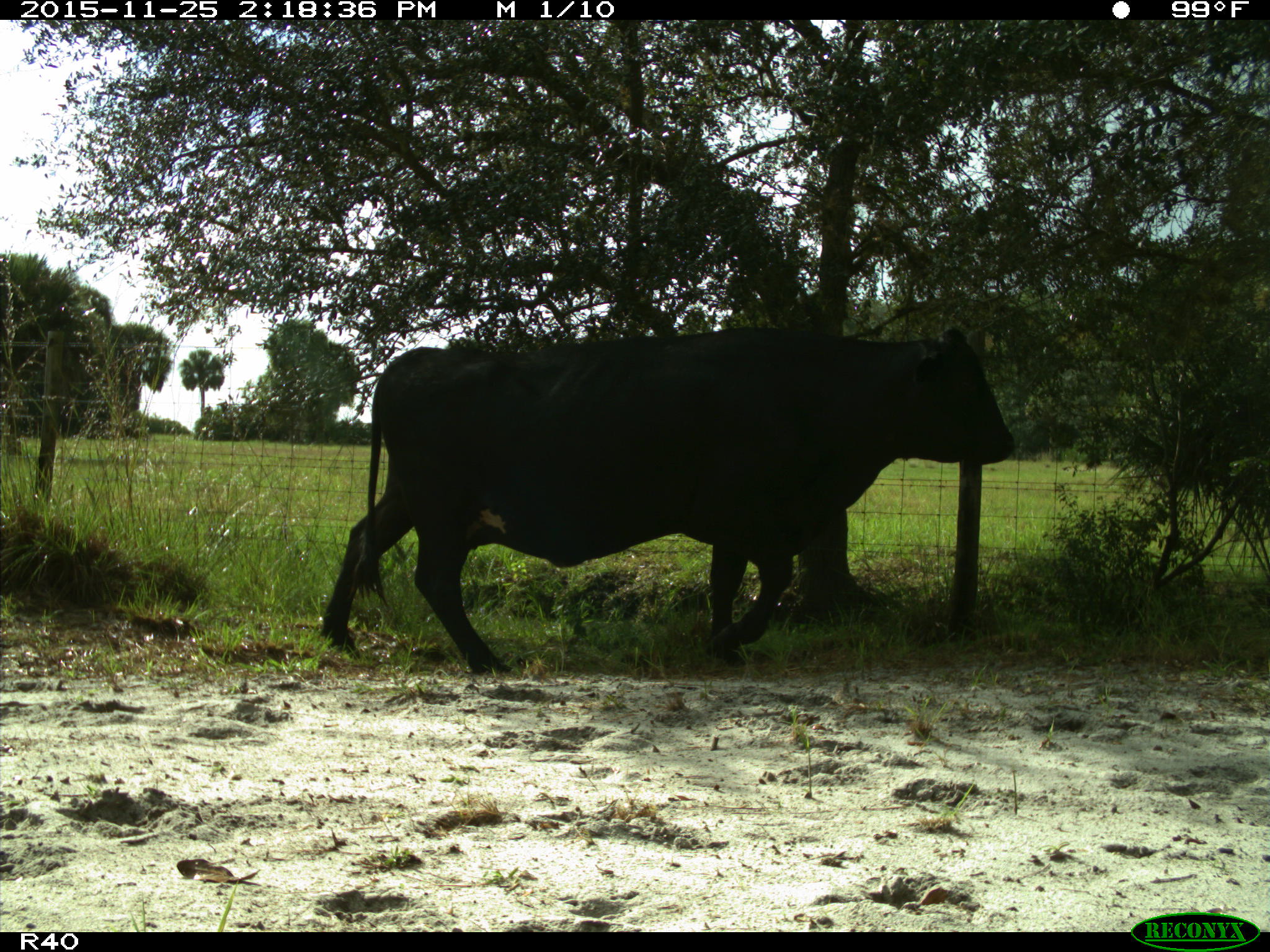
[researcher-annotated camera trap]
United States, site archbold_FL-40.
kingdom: Animalia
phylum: Chordata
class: Mammalia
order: Artiodactyla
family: Bovidae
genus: Bos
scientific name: Bos taurus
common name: domestic cow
Bos taurus (domestic cow).